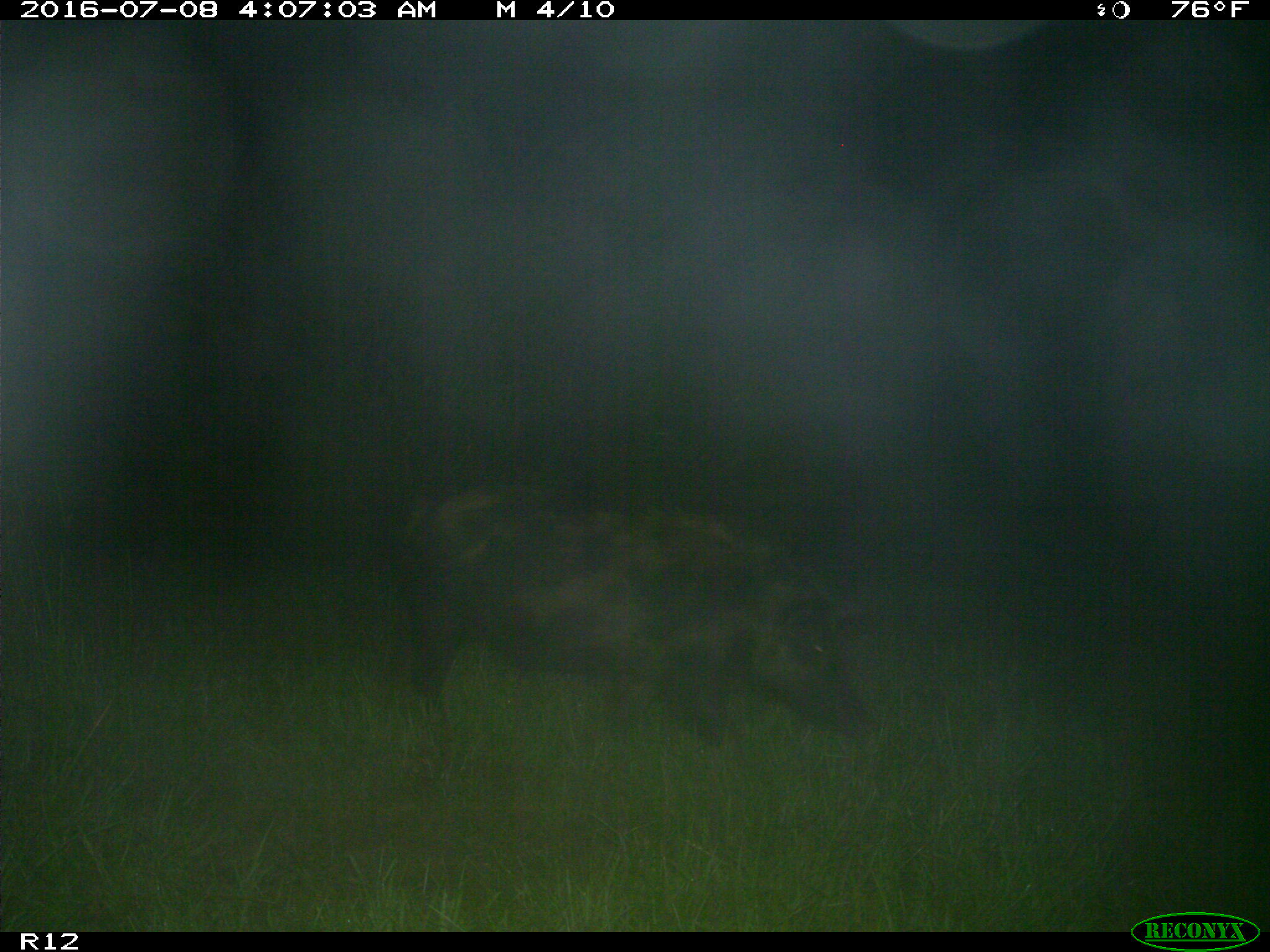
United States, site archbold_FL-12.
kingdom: Animalia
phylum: Chordata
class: Mammalia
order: Artiodactyla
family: Suidae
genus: Sus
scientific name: Sus scrofa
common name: wild boar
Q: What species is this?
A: Sus scrofa (wild boar).